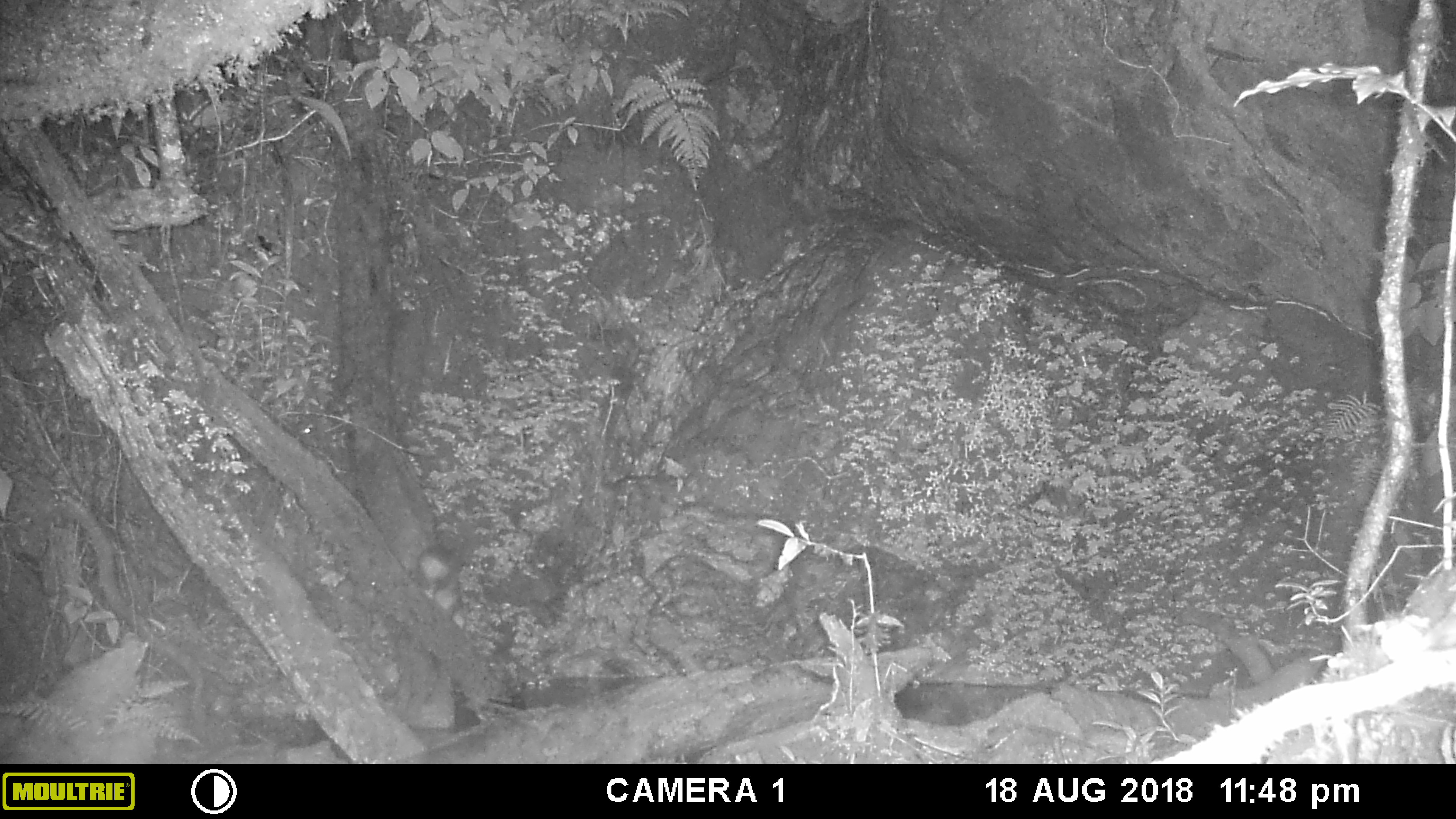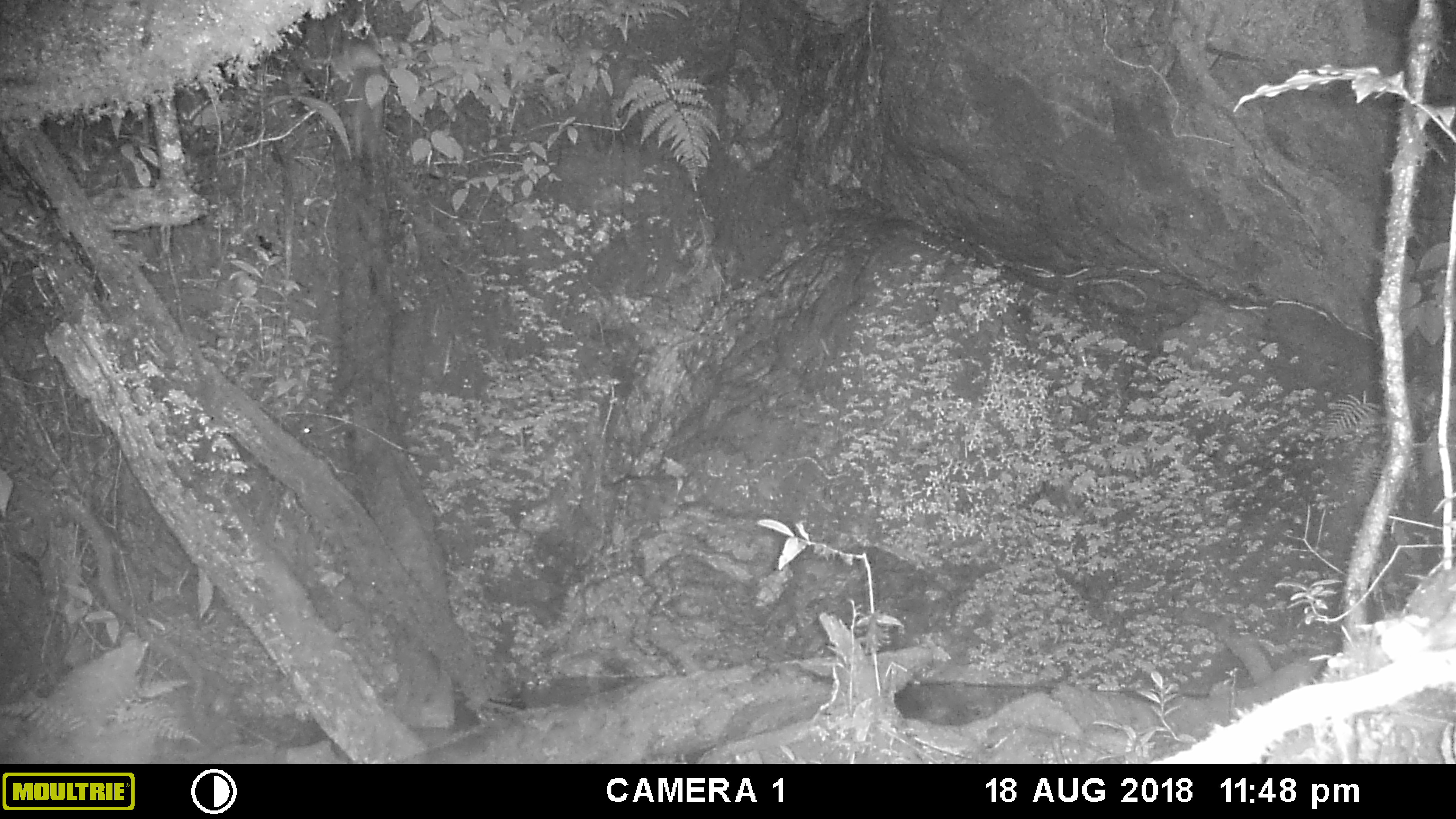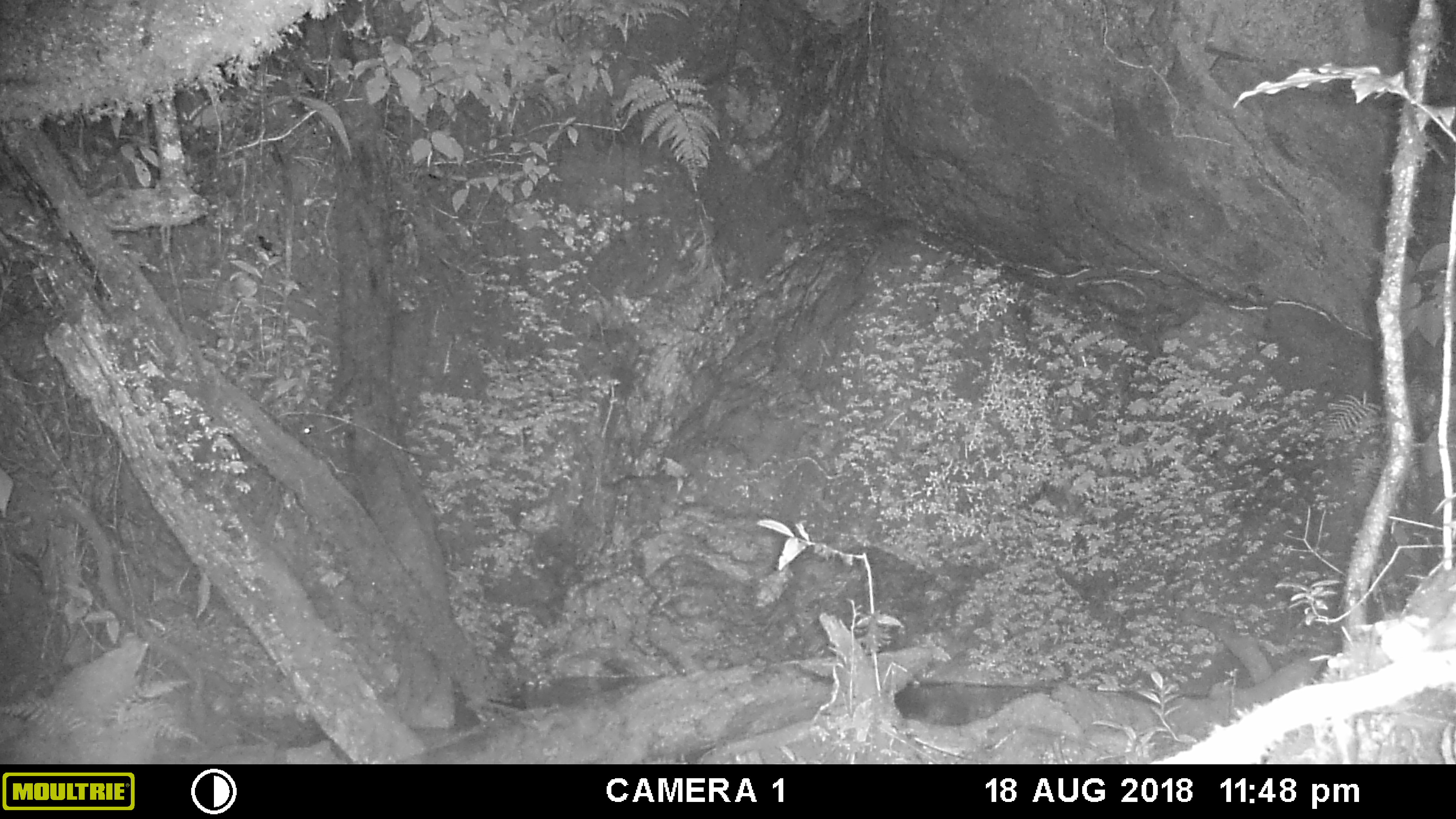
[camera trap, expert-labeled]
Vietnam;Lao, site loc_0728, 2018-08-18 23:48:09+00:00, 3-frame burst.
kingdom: Animalia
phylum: Chordata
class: Mammalia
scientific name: Mammalia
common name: mammal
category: unidentified small mammal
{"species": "unidentified small mammal (mammal) (Mammalia)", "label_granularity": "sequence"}